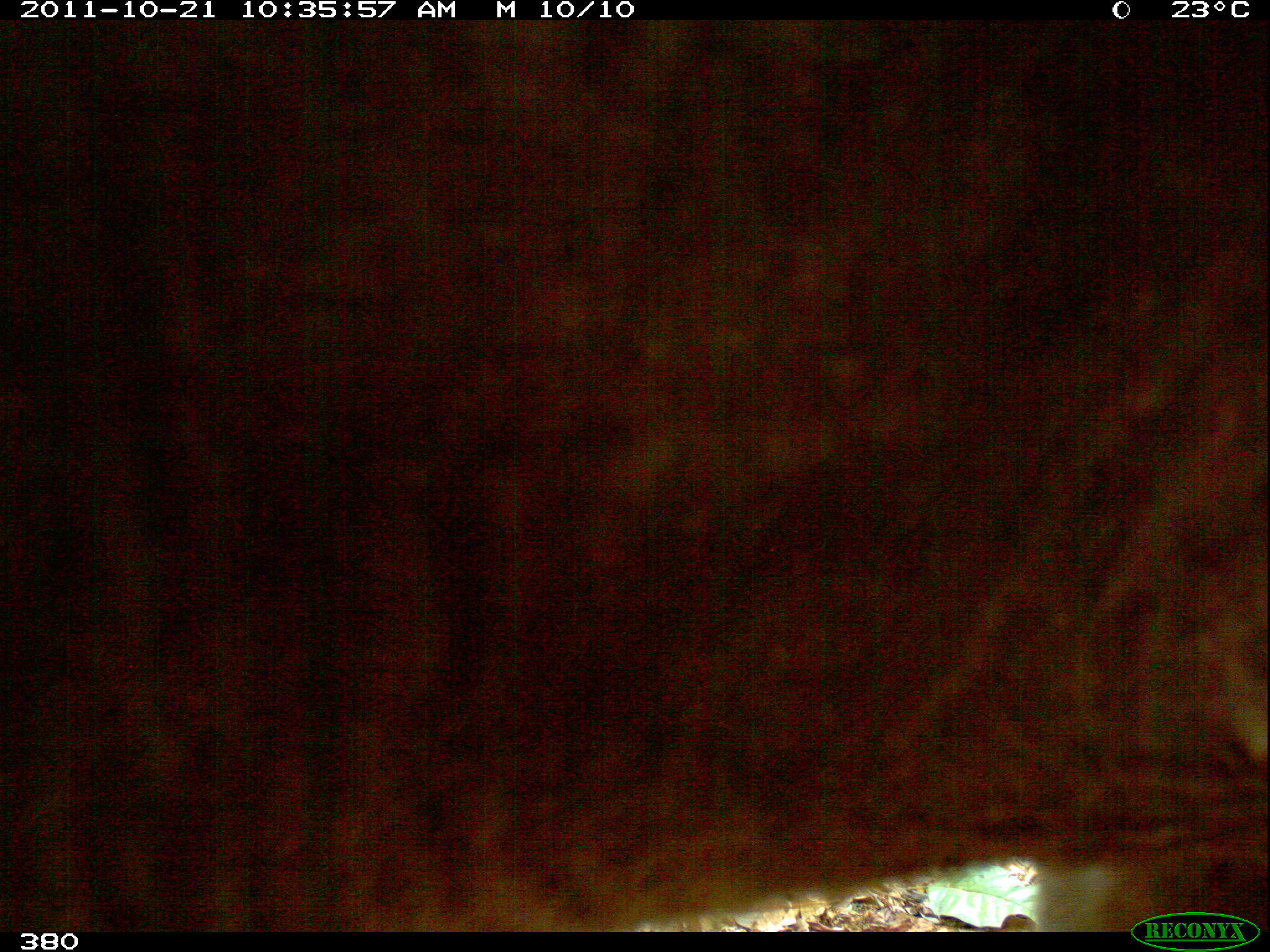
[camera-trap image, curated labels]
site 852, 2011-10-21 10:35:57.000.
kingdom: Animalia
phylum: Chordata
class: Mammalia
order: Perissodactyla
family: Tapiridae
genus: Tapirus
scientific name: Tapirus terrestris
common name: south american tapir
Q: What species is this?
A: Tapirus terrestris (south american tapir).